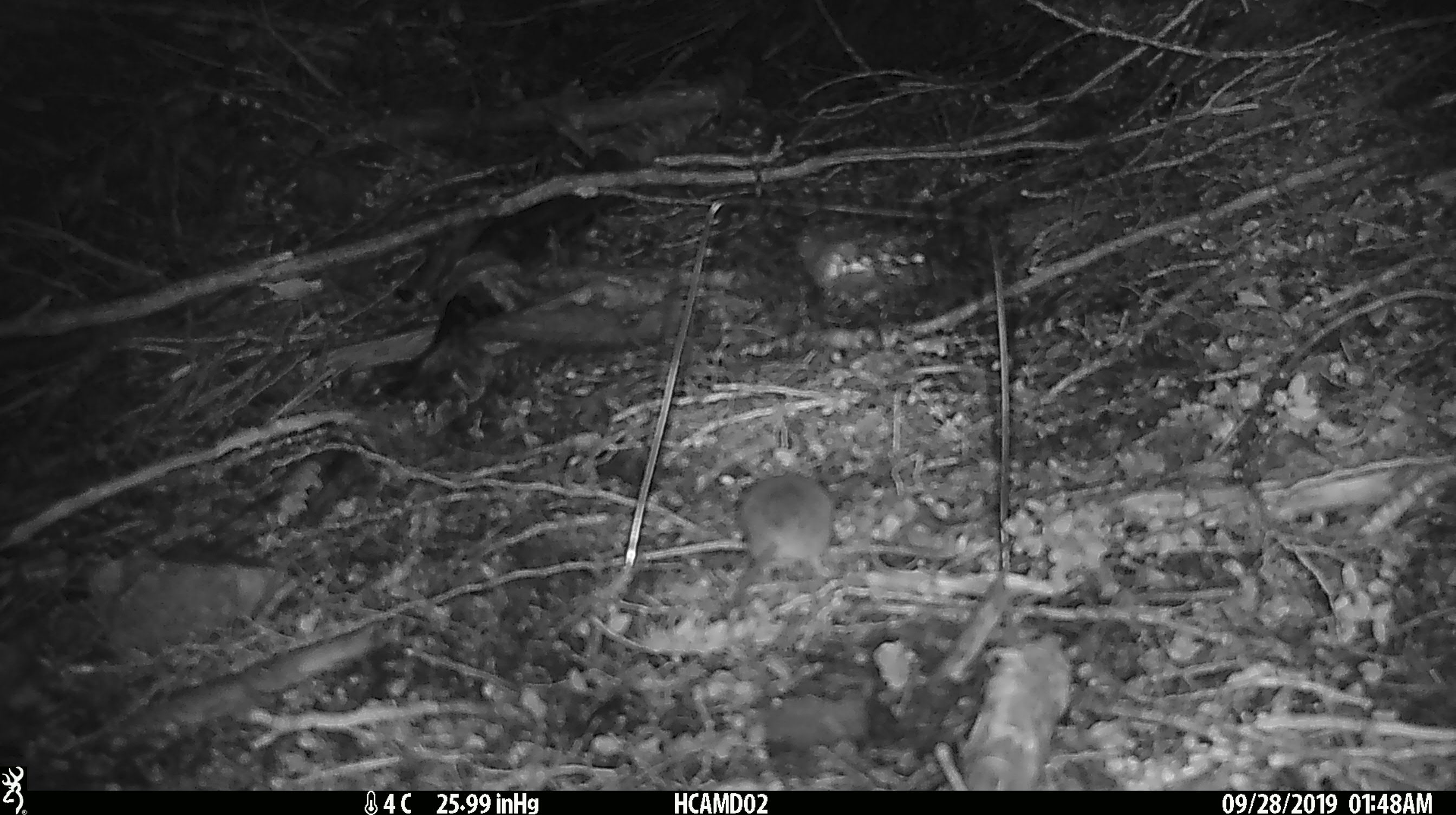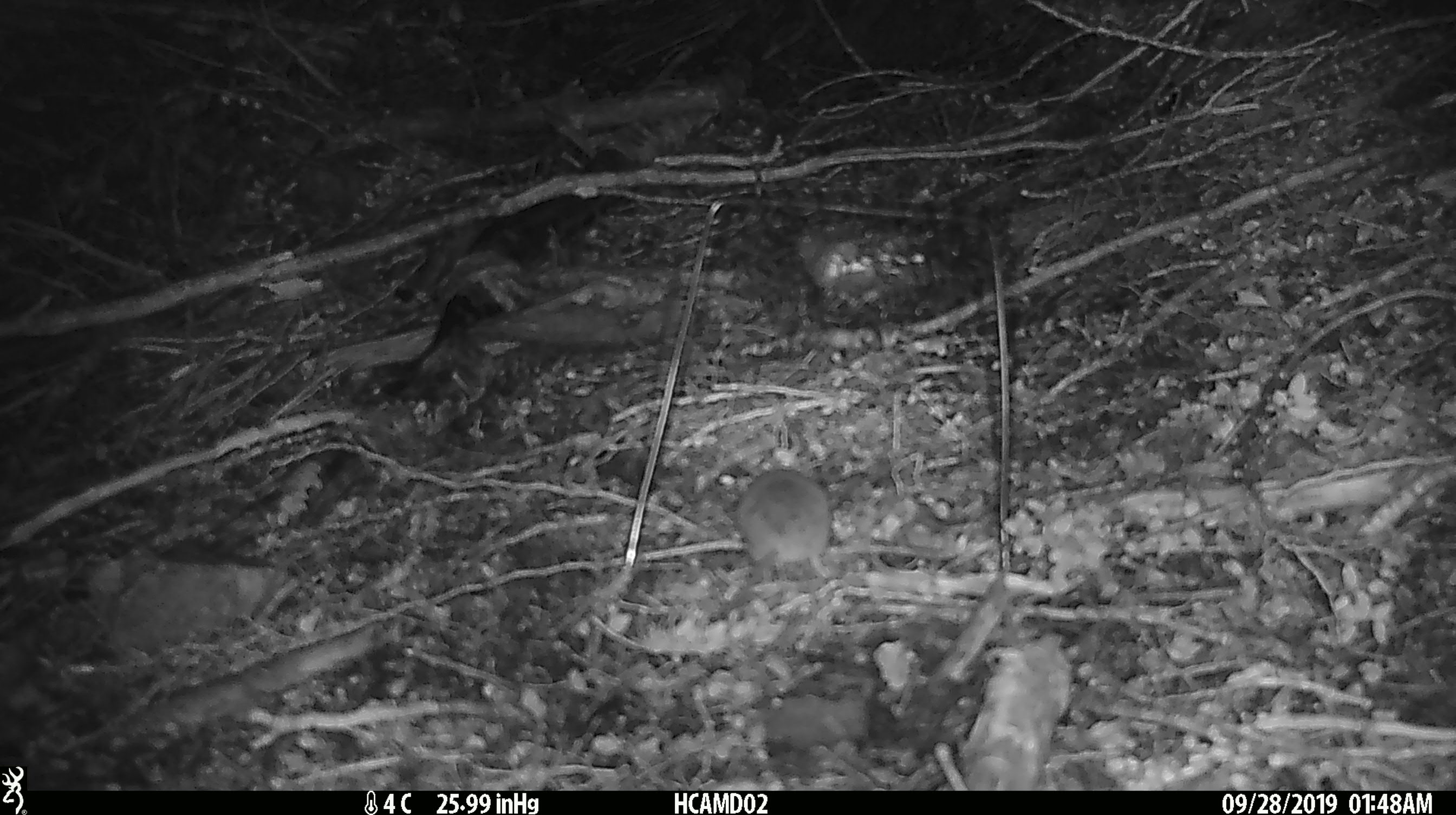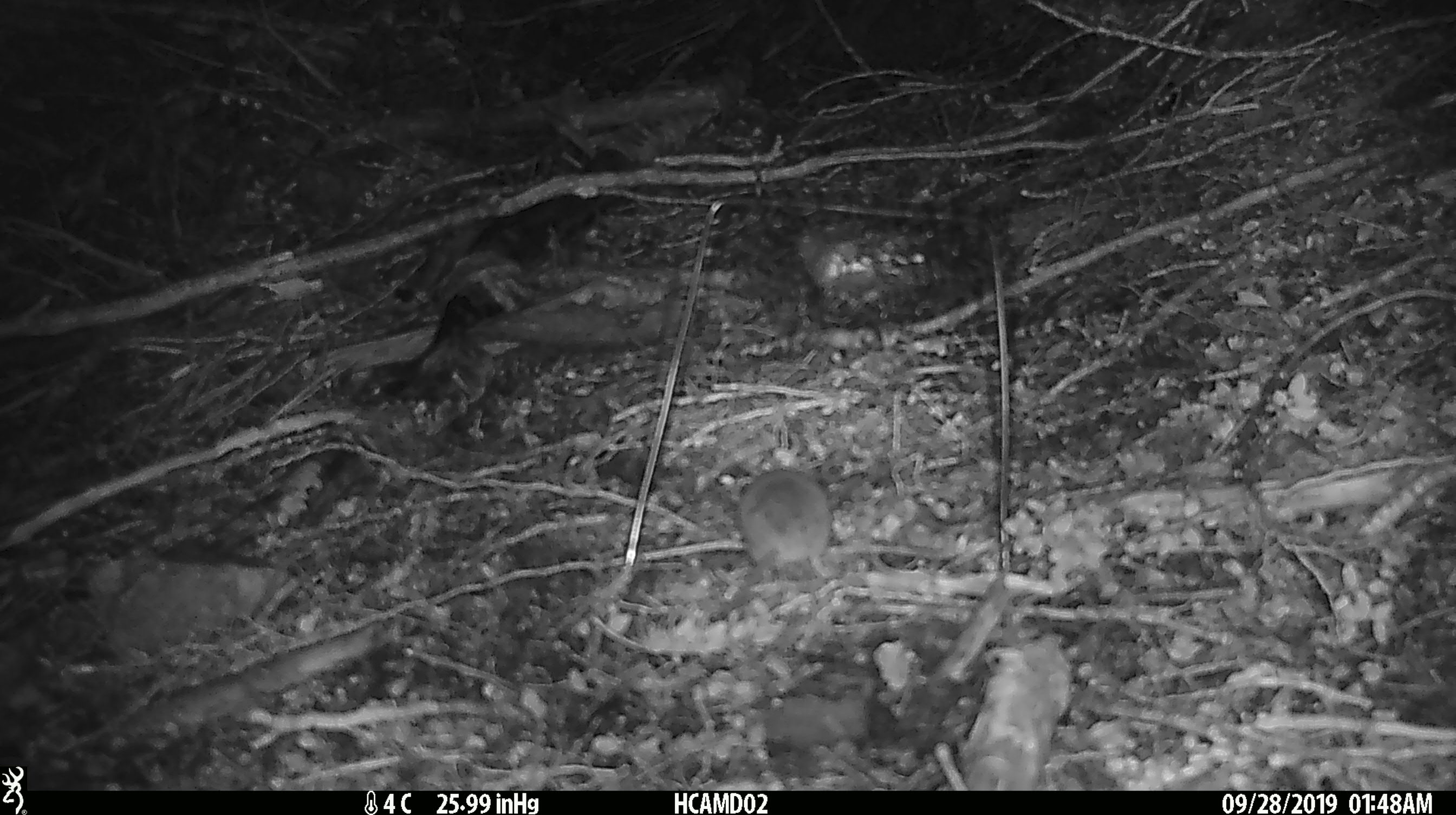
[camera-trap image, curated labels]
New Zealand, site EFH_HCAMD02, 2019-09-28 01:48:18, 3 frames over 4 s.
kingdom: Animalia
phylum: Chordata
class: Mammalia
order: Rodentia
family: Muridae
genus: Mus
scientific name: Mus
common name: mouse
Mouse (Mus).